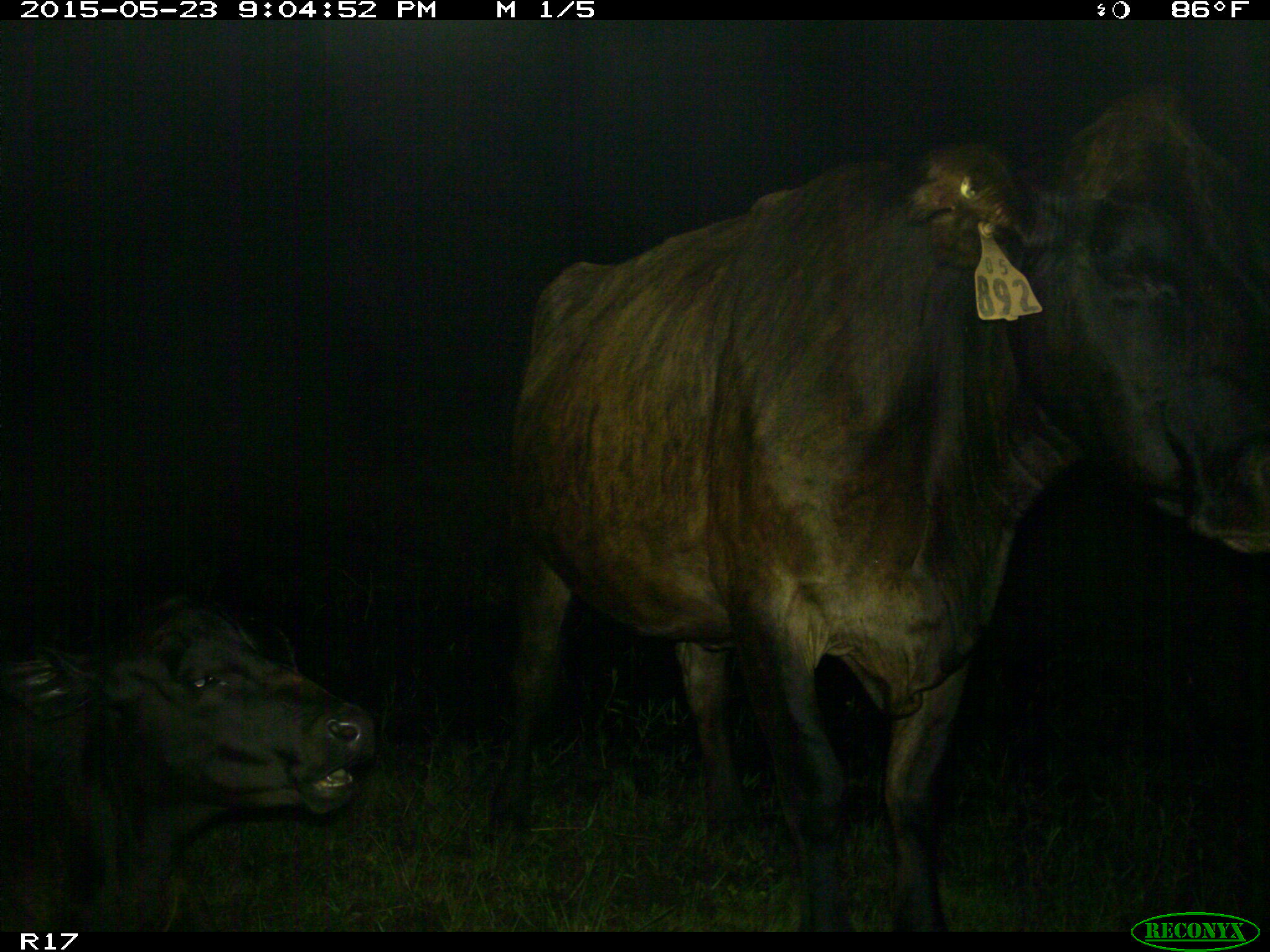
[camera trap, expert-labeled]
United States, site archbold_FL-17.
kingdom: Animalia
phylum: Chordata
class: Mammalia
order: Artiodactyla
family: Bovidae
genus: Bos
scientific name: Bos taurus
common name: domestic cow